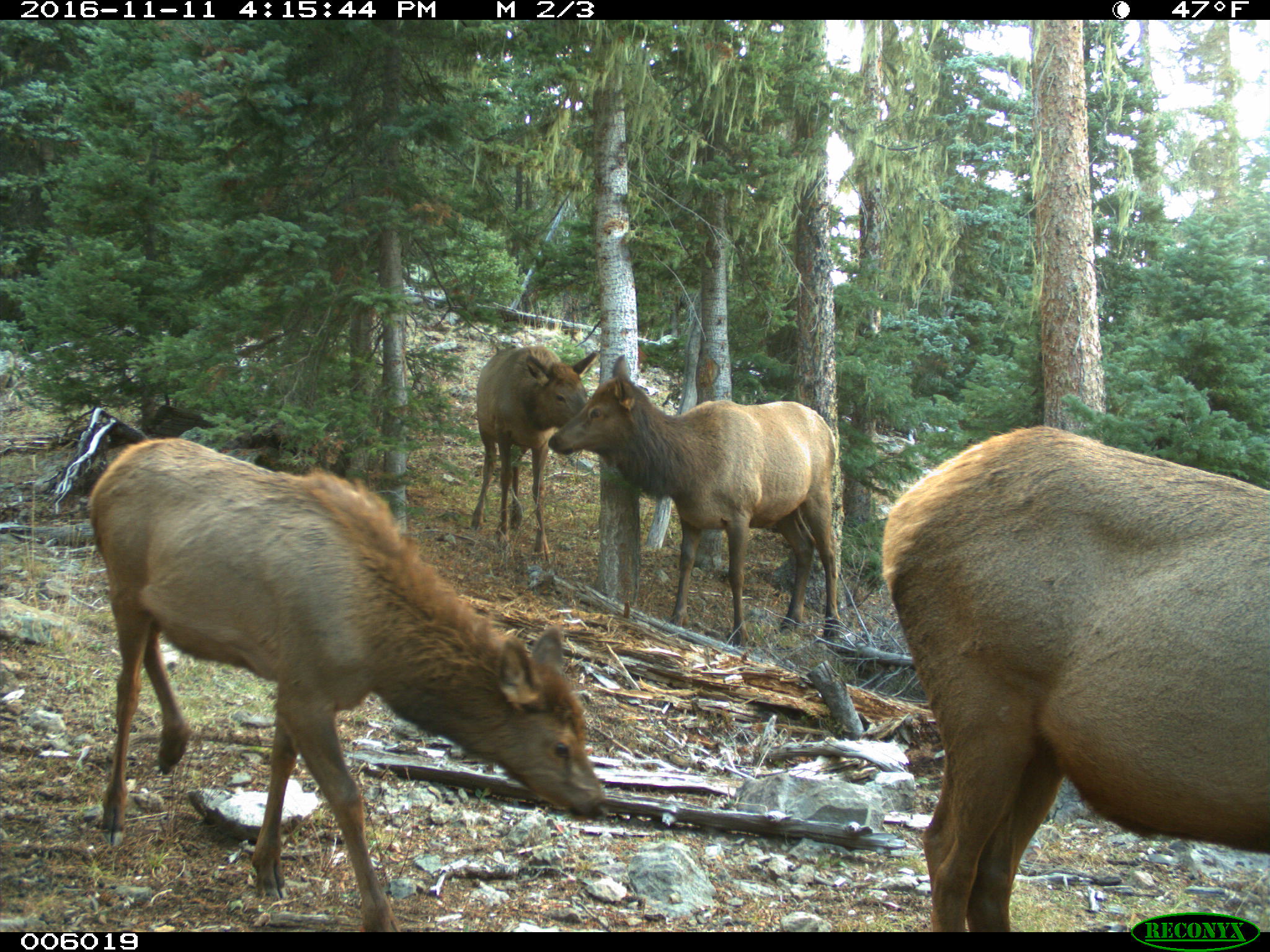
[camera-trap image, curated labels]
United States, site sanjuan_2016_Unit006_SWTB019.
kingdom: Animalia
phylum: Chordata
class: Mammalia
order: Artiodactyla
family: Cervidae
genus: Cervus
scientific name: Cervus elaphus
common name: red deer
Cervus elaphus (red deer).